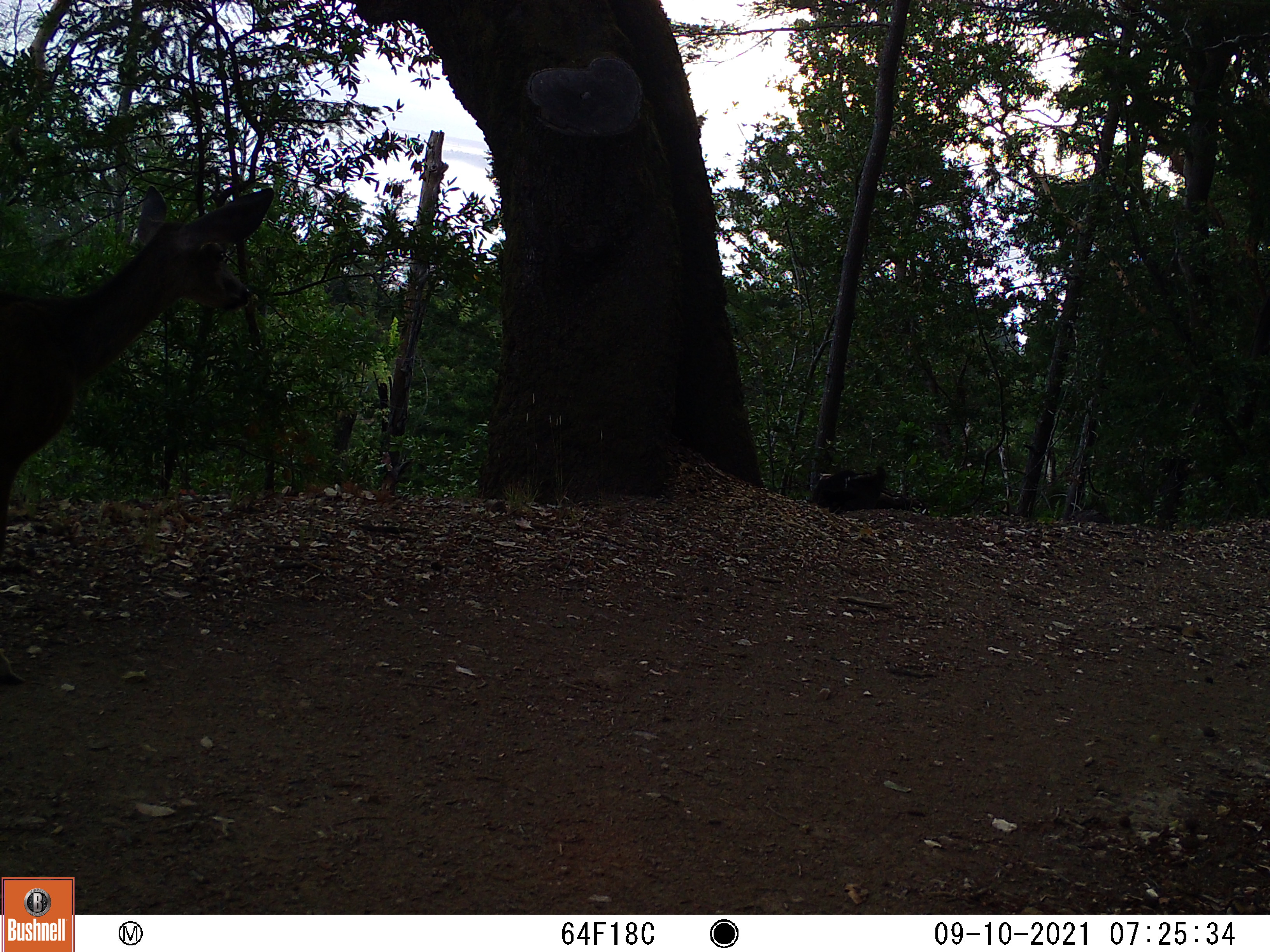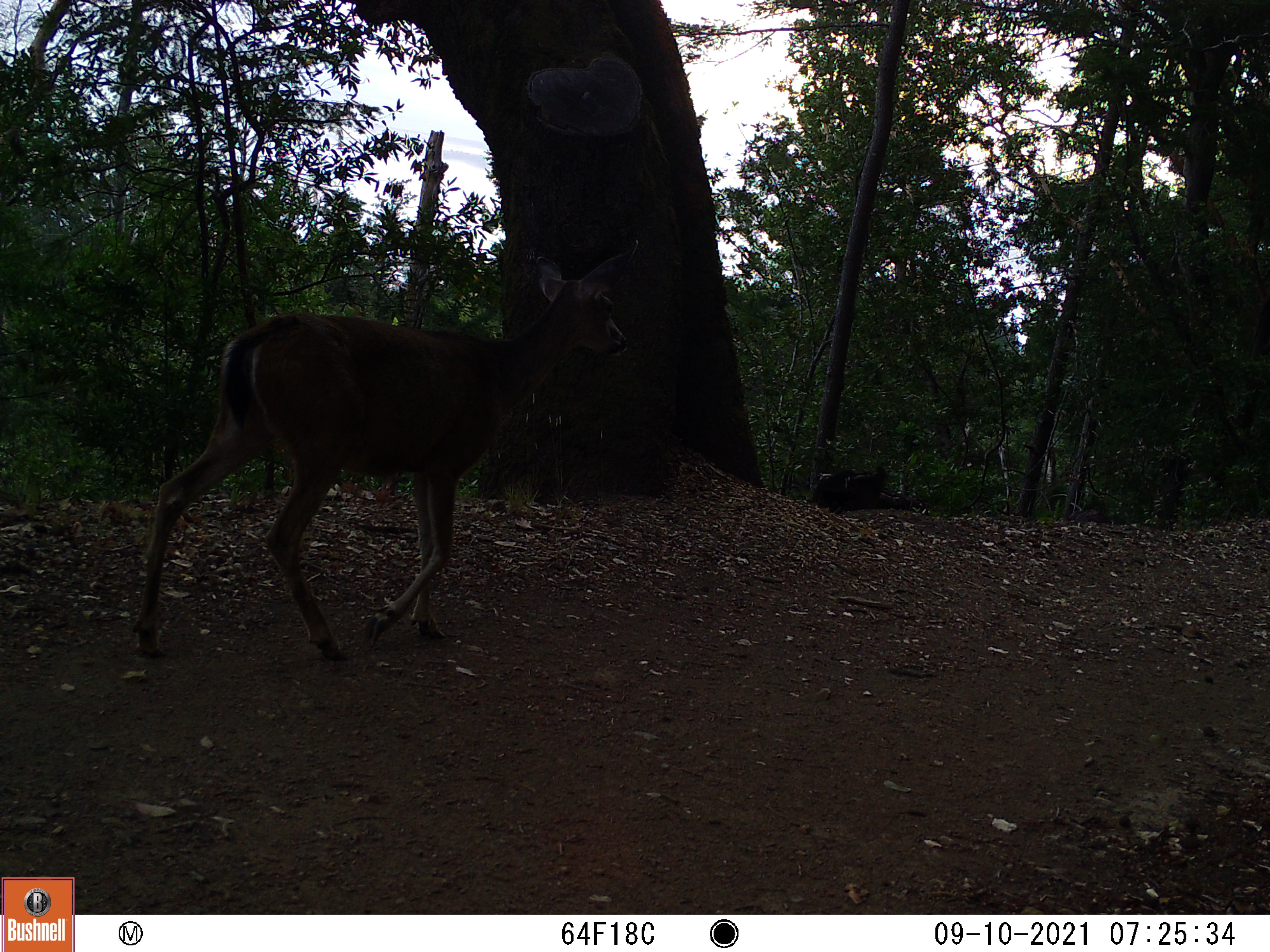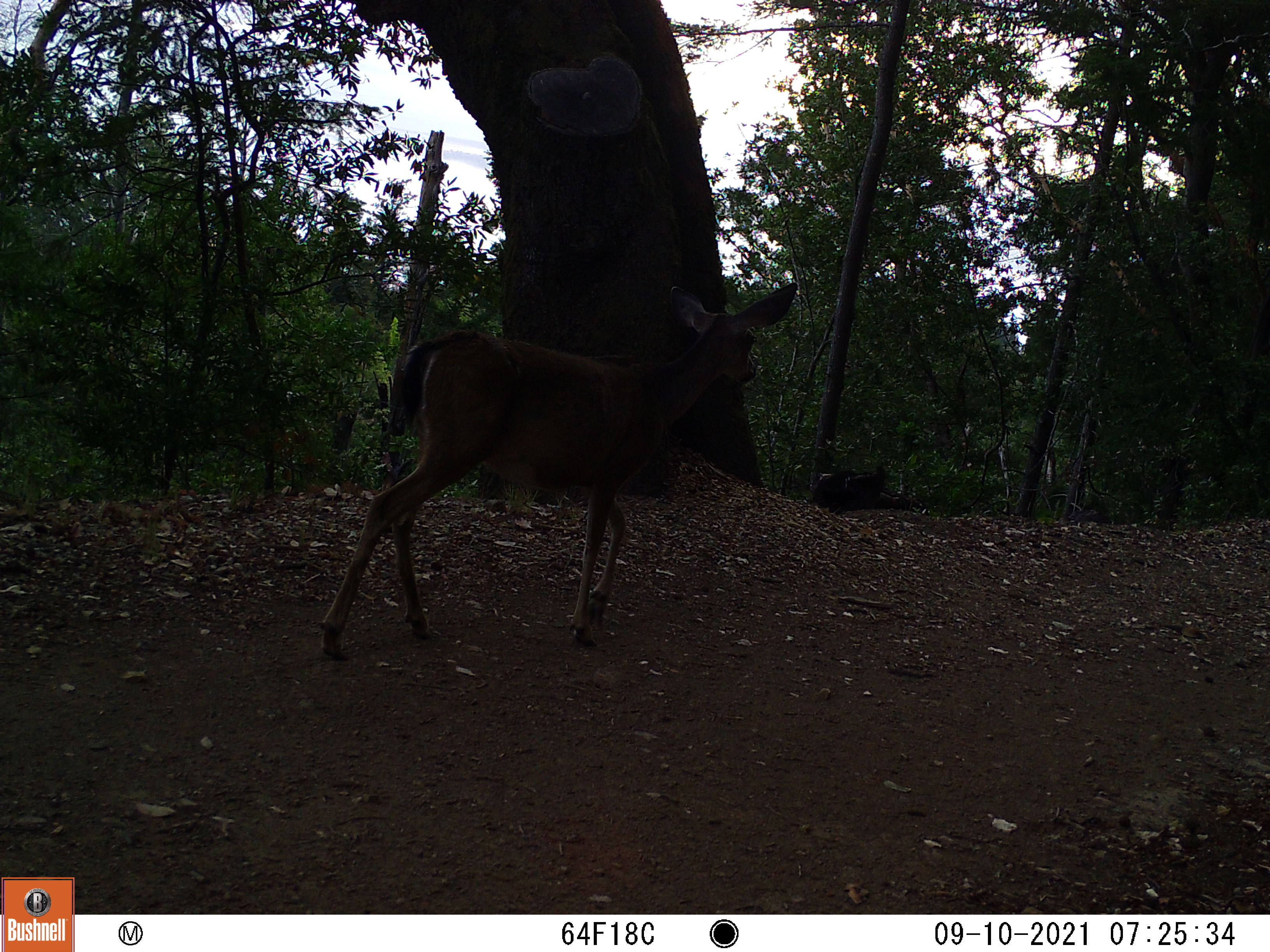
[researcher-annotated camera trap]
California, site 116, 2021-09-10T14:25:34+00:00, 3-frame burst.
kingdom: Animalia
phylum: Chordata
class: Mammalia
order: Artiodactyla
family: Cervidae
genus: Odocoileus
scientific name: Odocoileus hemionus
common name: mule deer